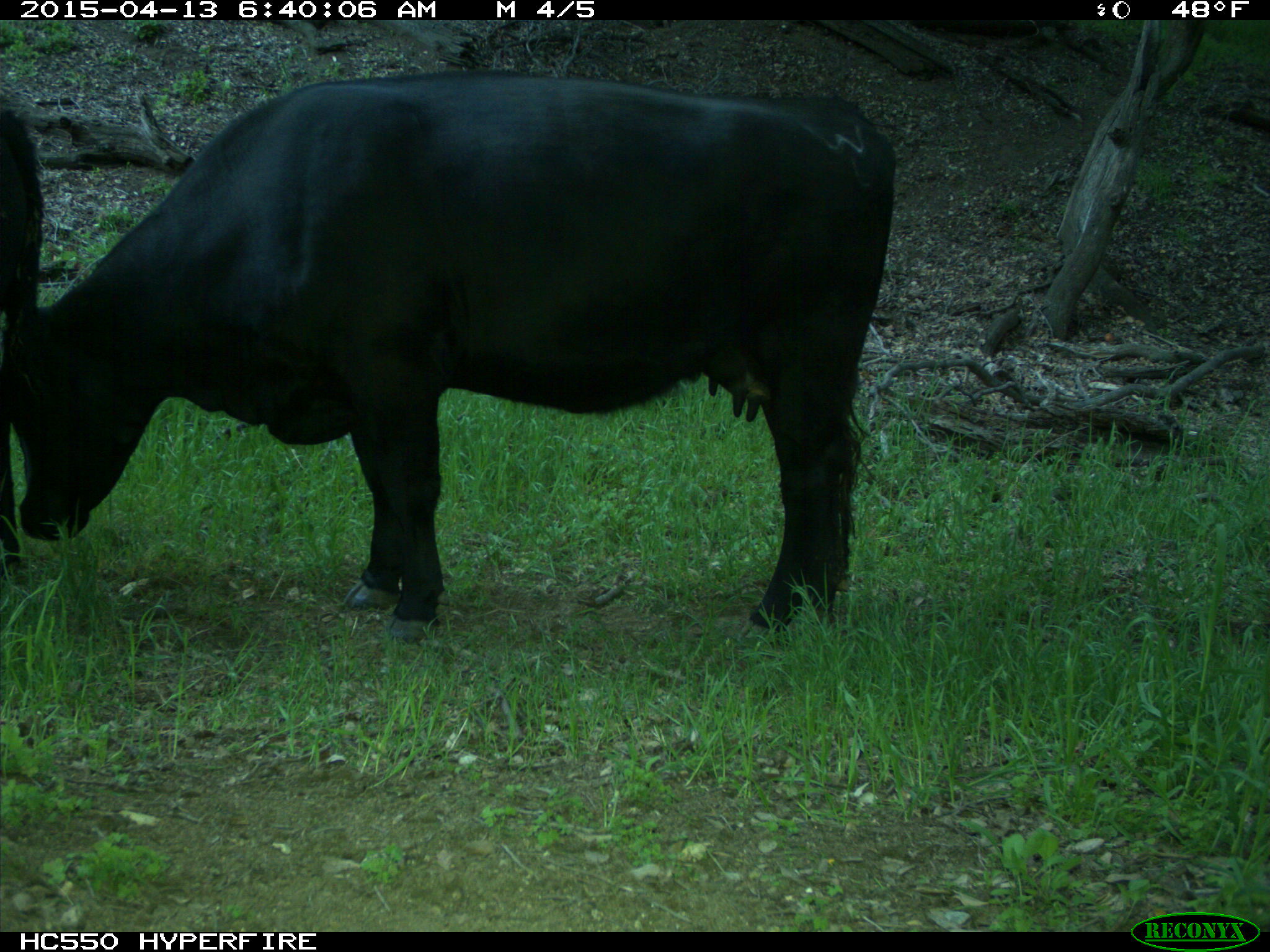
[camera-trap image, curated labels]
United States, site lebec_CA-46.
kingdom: Animalia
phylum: Chordata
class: Mammalia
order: Artiodactyla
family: Bovidae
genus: Bos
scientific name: Bos taurus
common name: domestic cow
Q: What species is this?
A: Bos taurus (domestic cow).